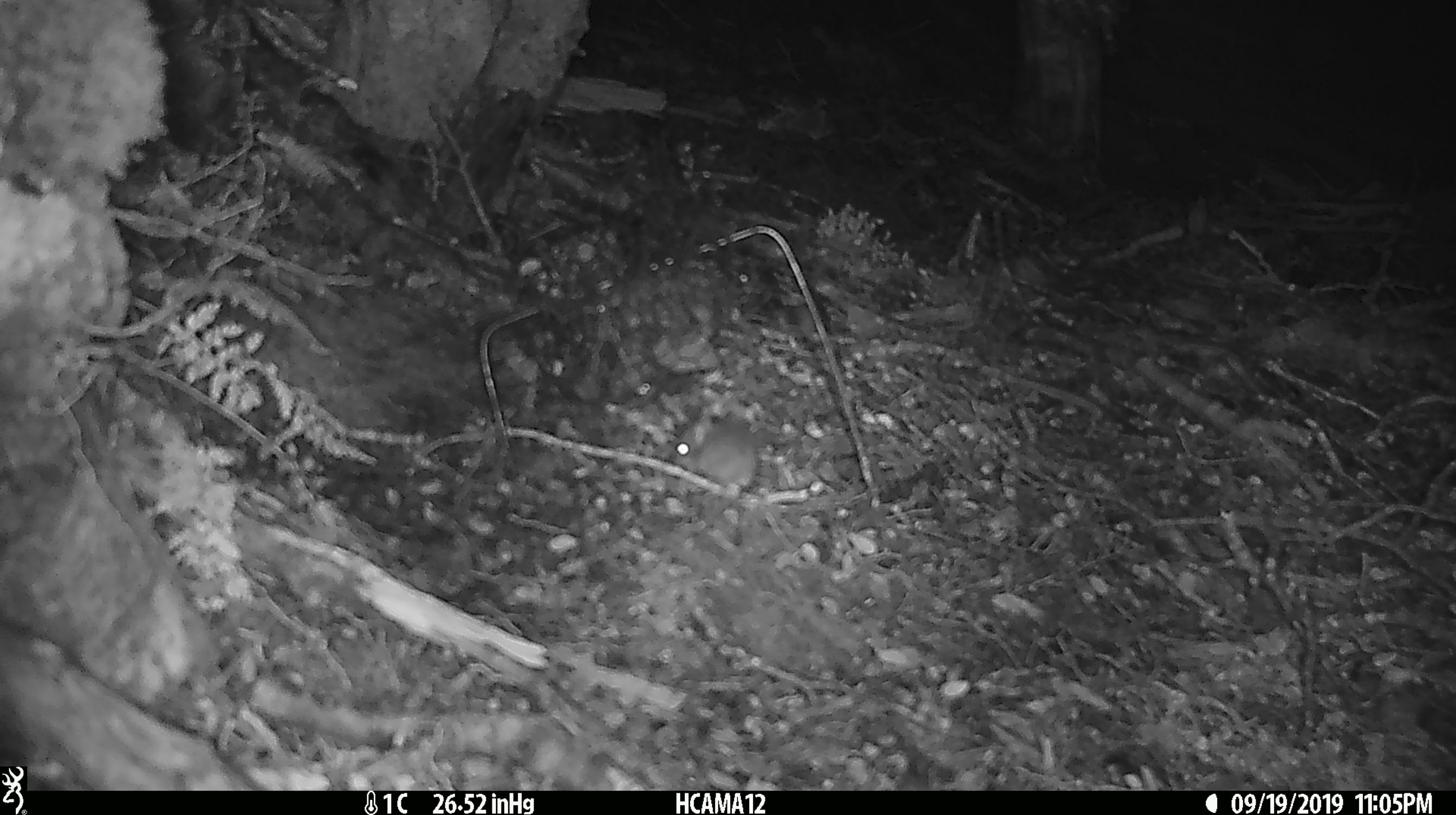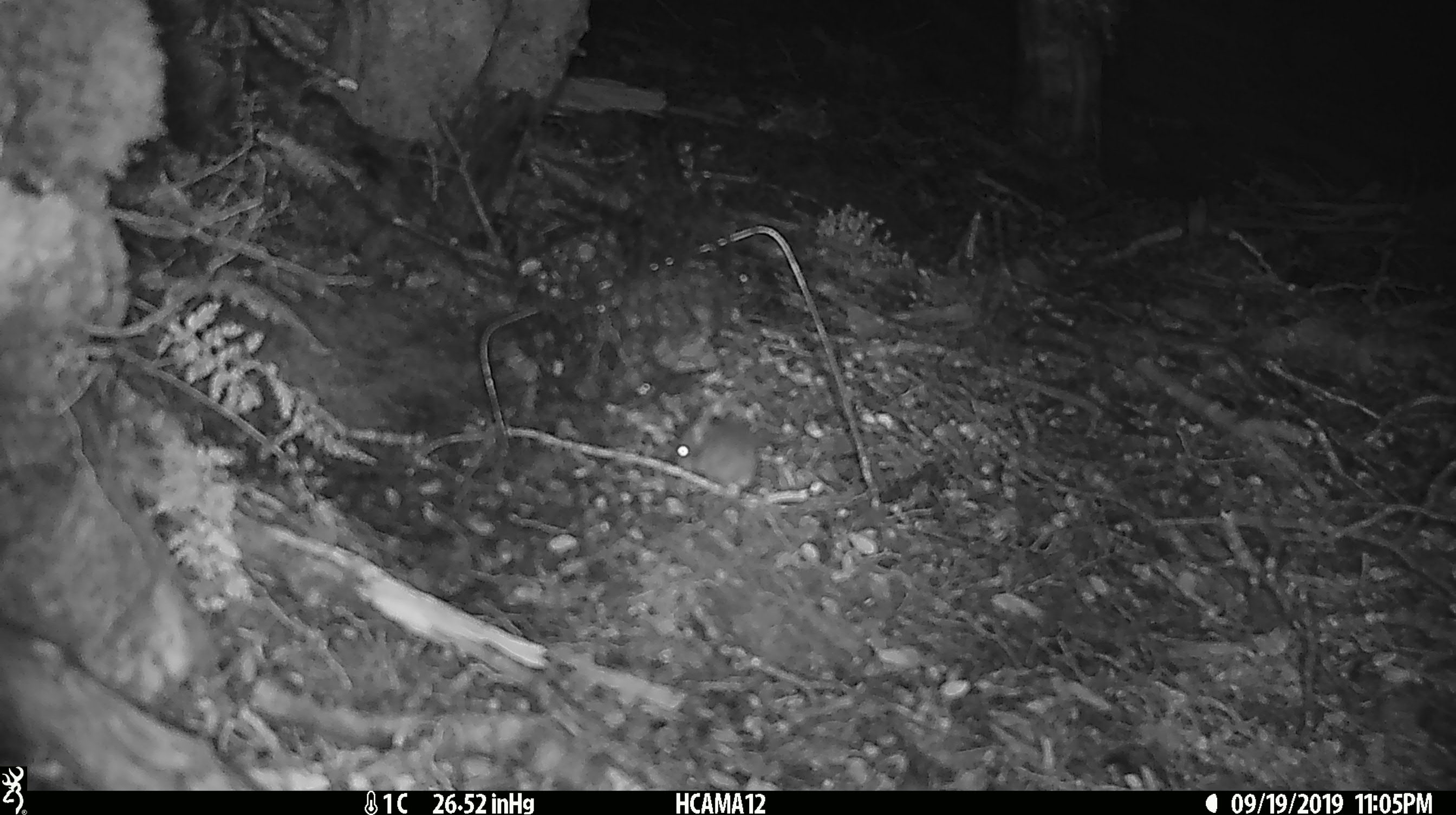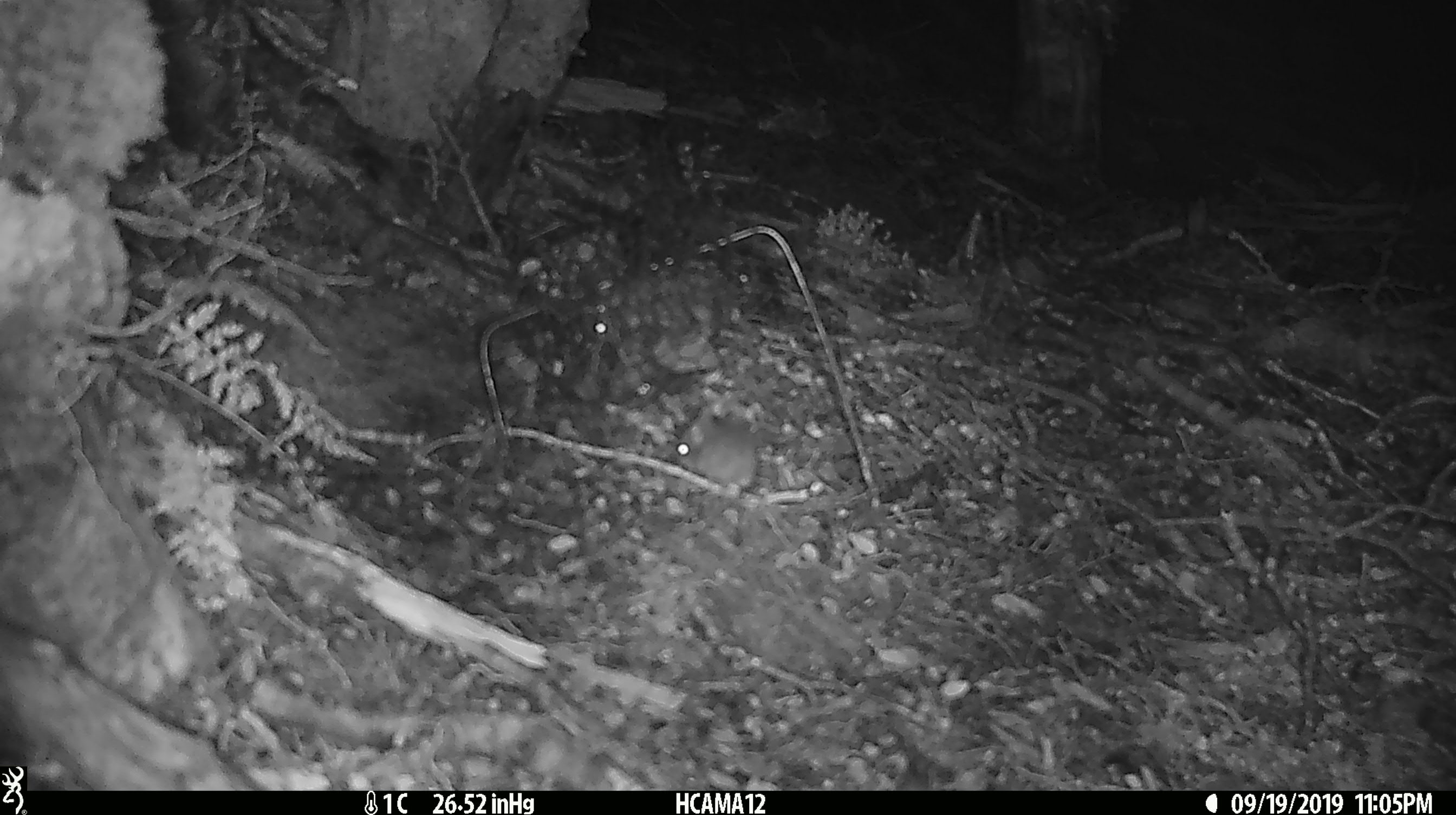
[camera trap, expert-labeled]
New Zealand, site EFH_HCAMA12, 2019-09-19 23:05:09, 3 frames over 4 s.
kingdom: Animalia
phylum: Chordata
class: Mammalia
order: Rodentia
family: Muridae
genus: Mus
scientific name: Mus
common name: mouse